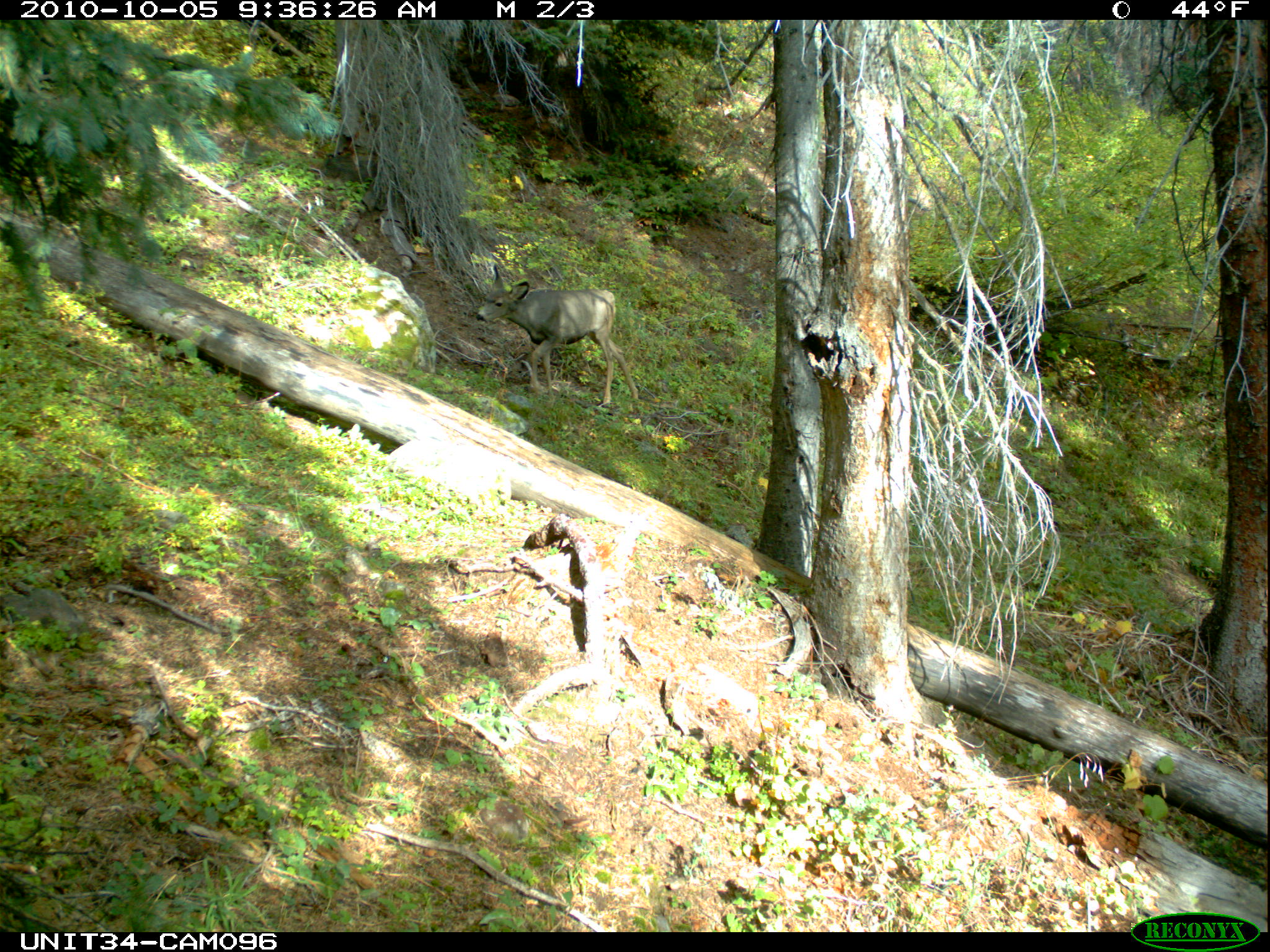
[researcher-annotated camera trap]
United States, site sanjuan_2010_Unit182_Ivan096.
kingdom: Animalia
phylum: Chordata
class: Mammalia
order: Artiodactyla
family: Cervidae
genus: Odocoileus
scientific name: Odocoileus hemionus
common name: mule deer